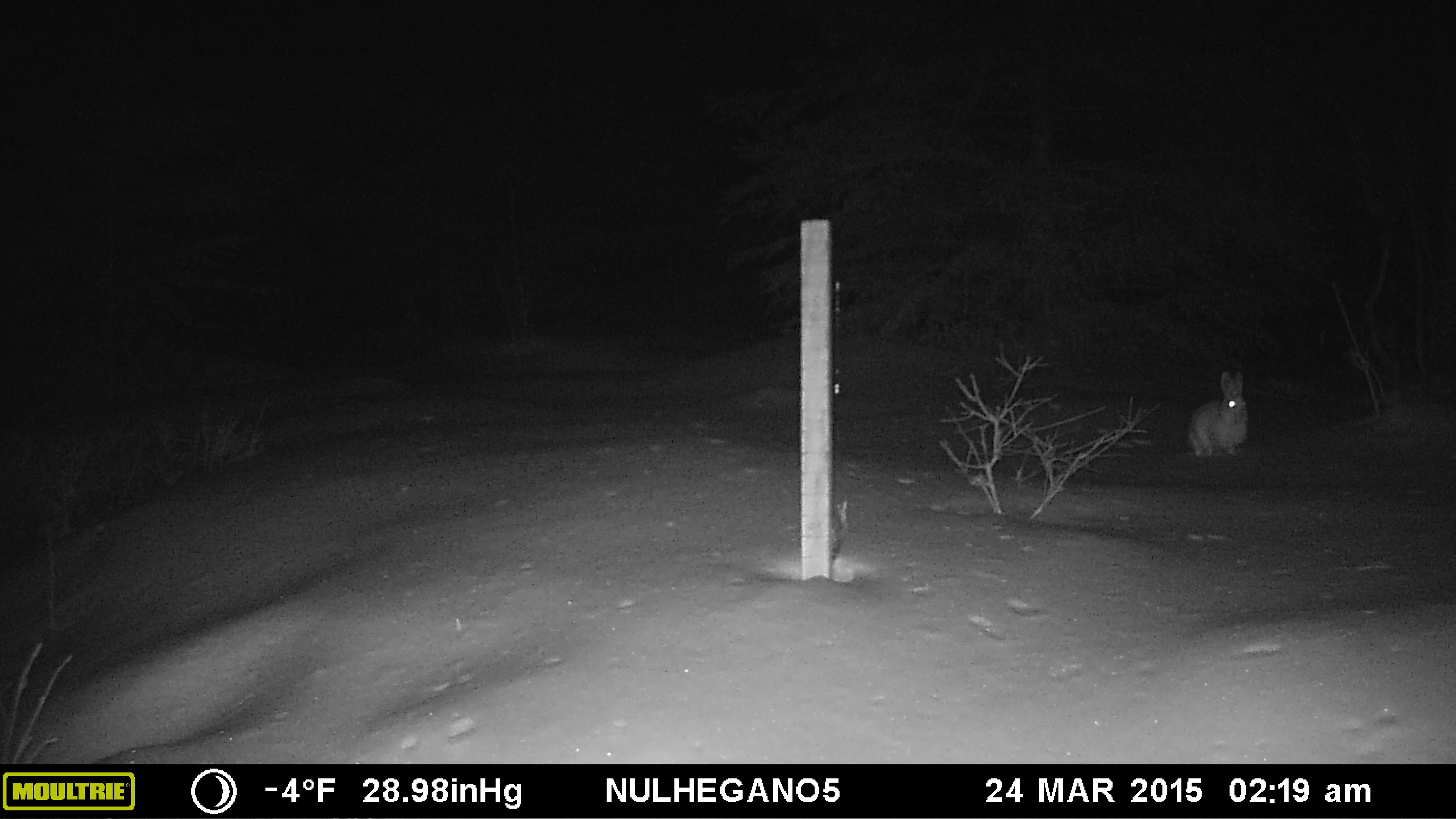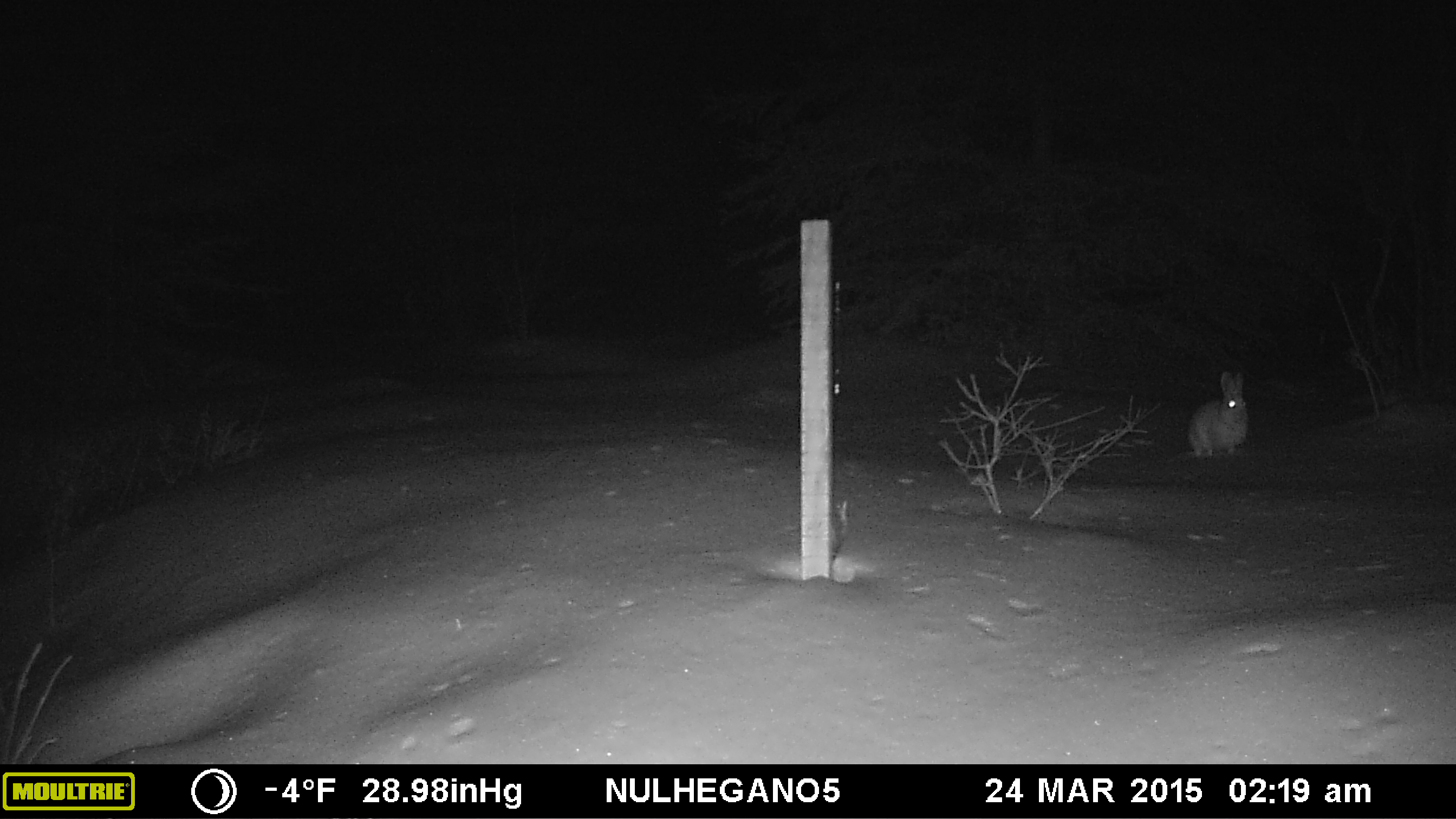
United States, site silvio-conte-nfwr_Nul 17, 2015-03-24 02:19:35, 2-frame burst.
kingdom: Animalia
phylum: Chordata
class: Mammalia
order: Lagomorpha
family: Leporidae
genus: Lepus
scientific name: Lepus americanus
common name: snowshoe hare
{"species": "snowshoe hare (Lepus americanus)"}